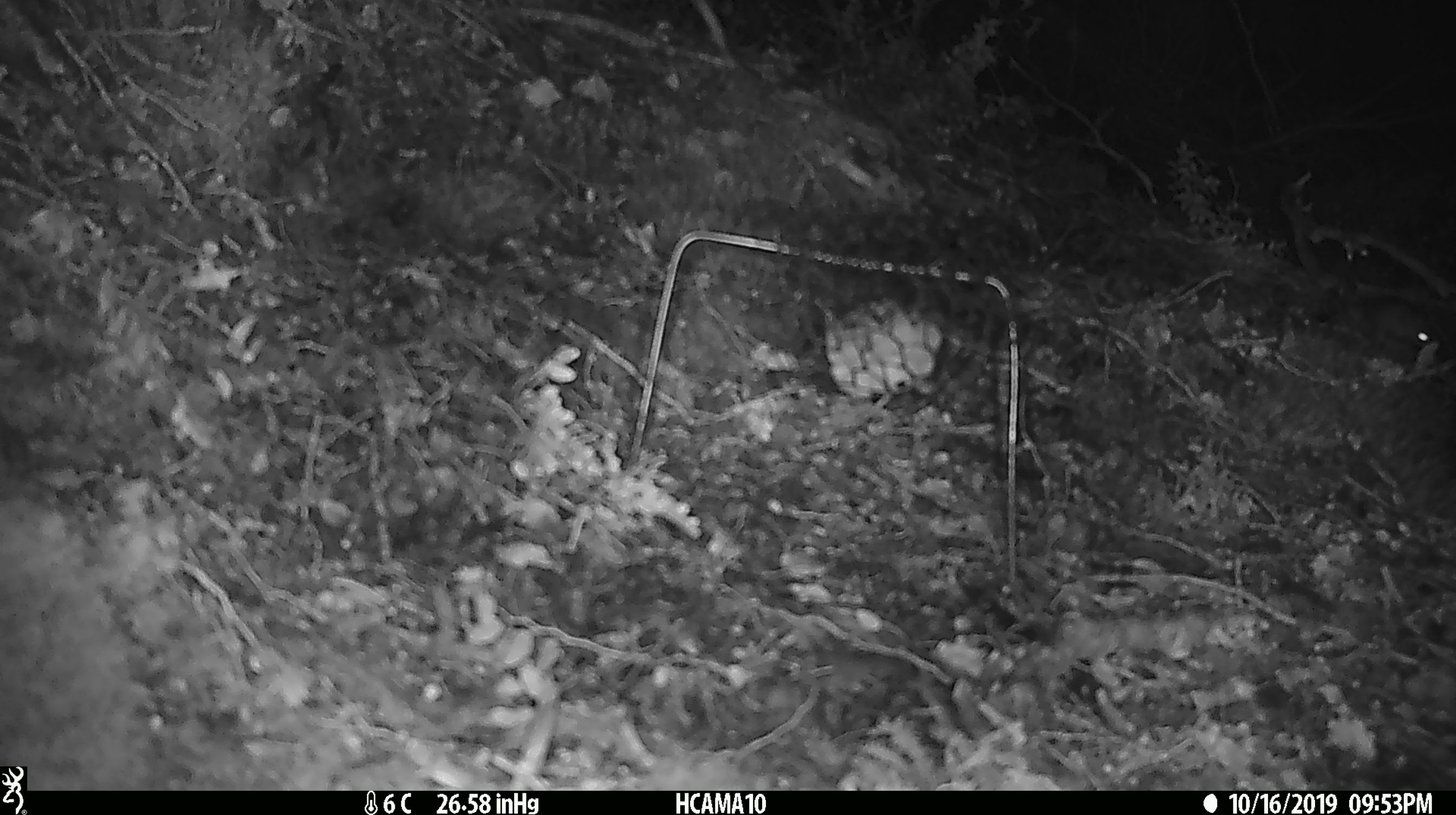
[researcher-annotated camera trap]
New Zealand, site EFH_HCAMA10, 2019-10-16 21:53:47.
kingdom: Animalia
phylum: Chordata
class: Mammalia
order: Rodentia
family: Muridae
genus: Mus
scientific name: Mus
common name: mouse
Mouse (Mus).